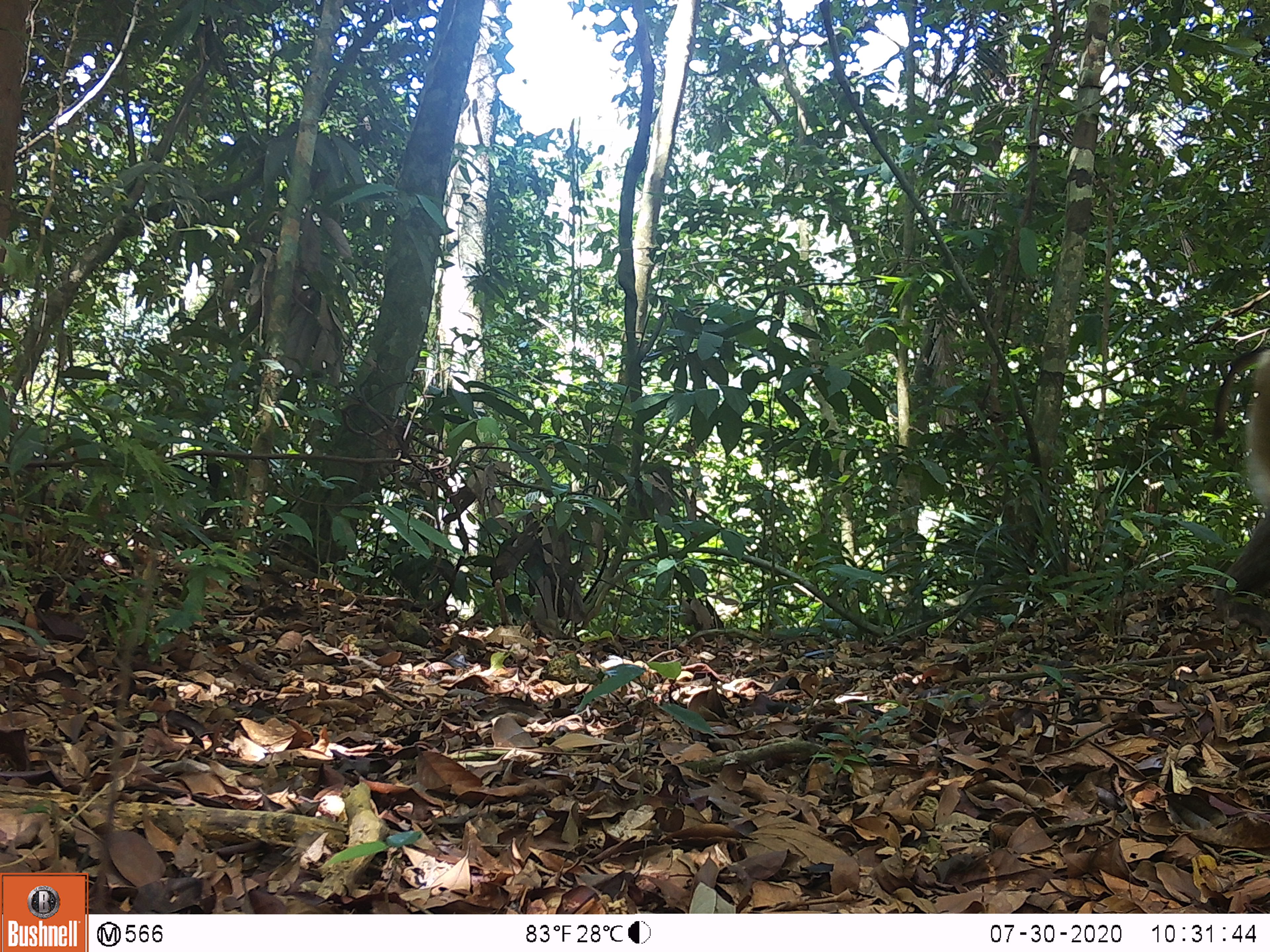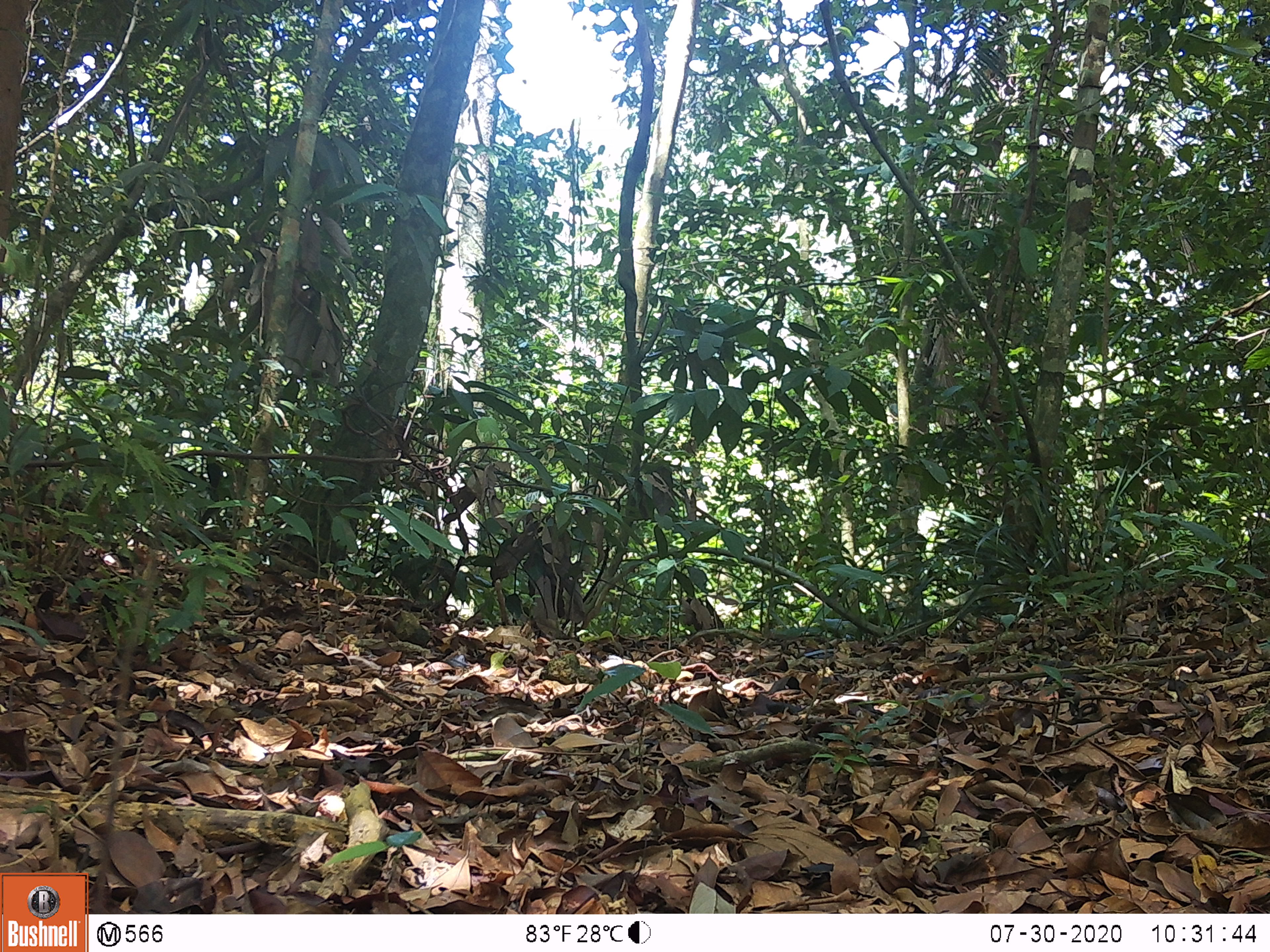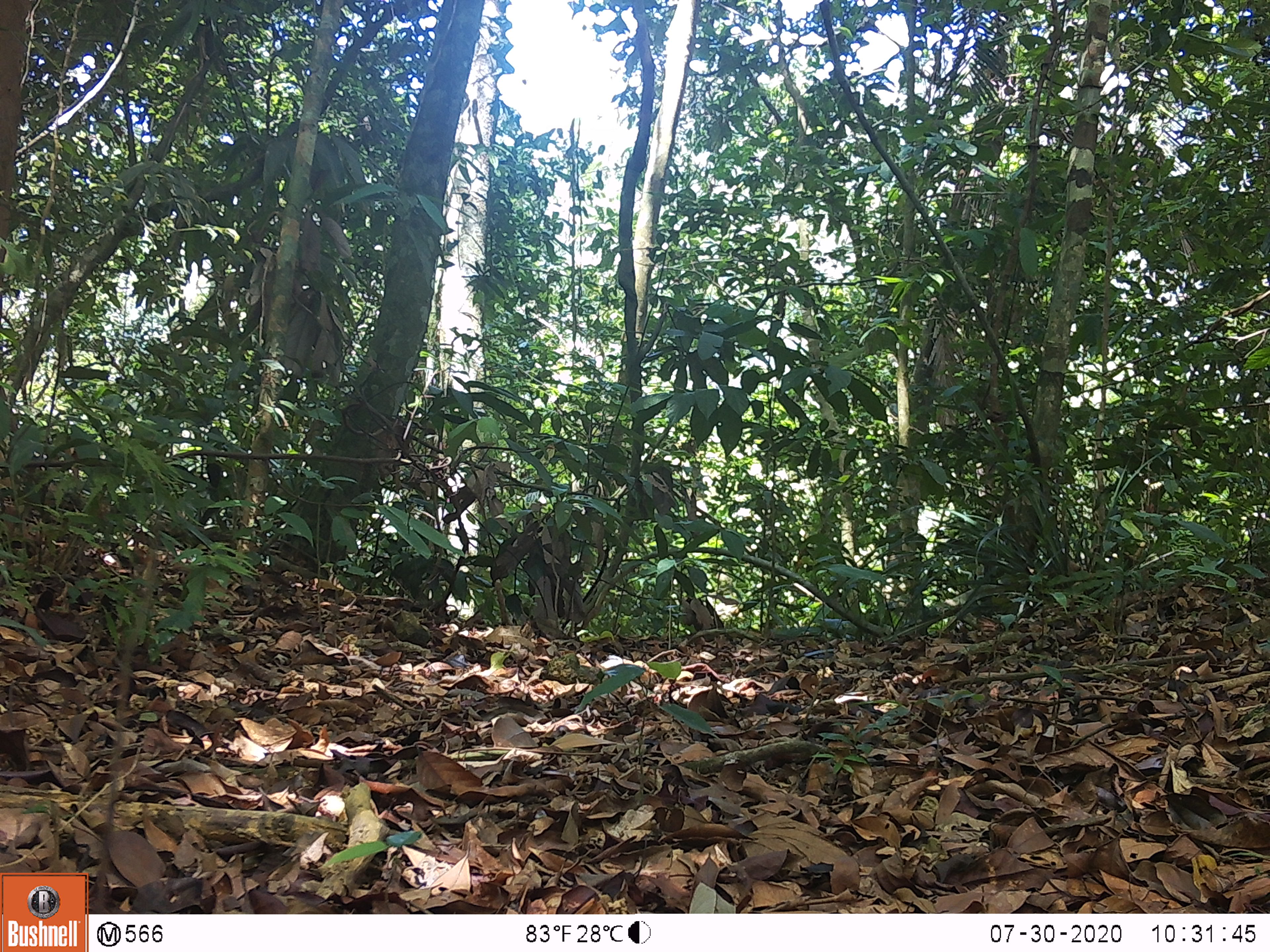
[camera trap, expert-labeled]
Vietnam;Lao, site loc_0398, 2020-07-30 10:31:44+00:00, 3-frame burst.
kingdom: Animalia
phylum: Chordata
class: Mammalia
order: Primates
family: Cercopithecidae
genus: Macaca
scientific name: Macaca nemestrina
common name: pig-tailed macaque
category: pig tailed macaque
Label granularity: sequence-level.